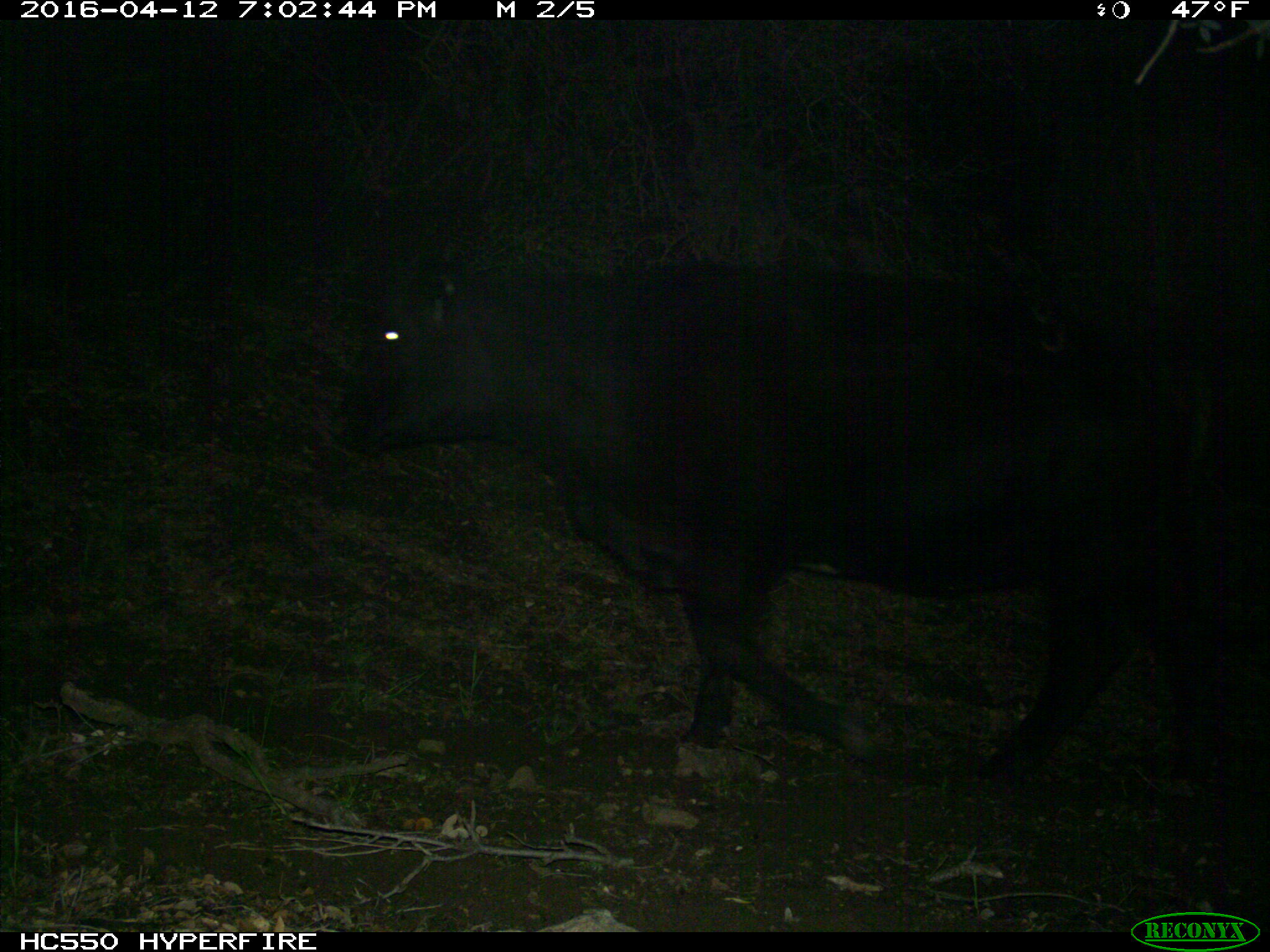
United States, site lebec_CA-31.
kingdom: Animalia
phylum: Chordata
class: Mammalia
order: Artiodactyla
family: Bovidae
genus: Bos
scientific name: Bos taurus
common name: domestic cow